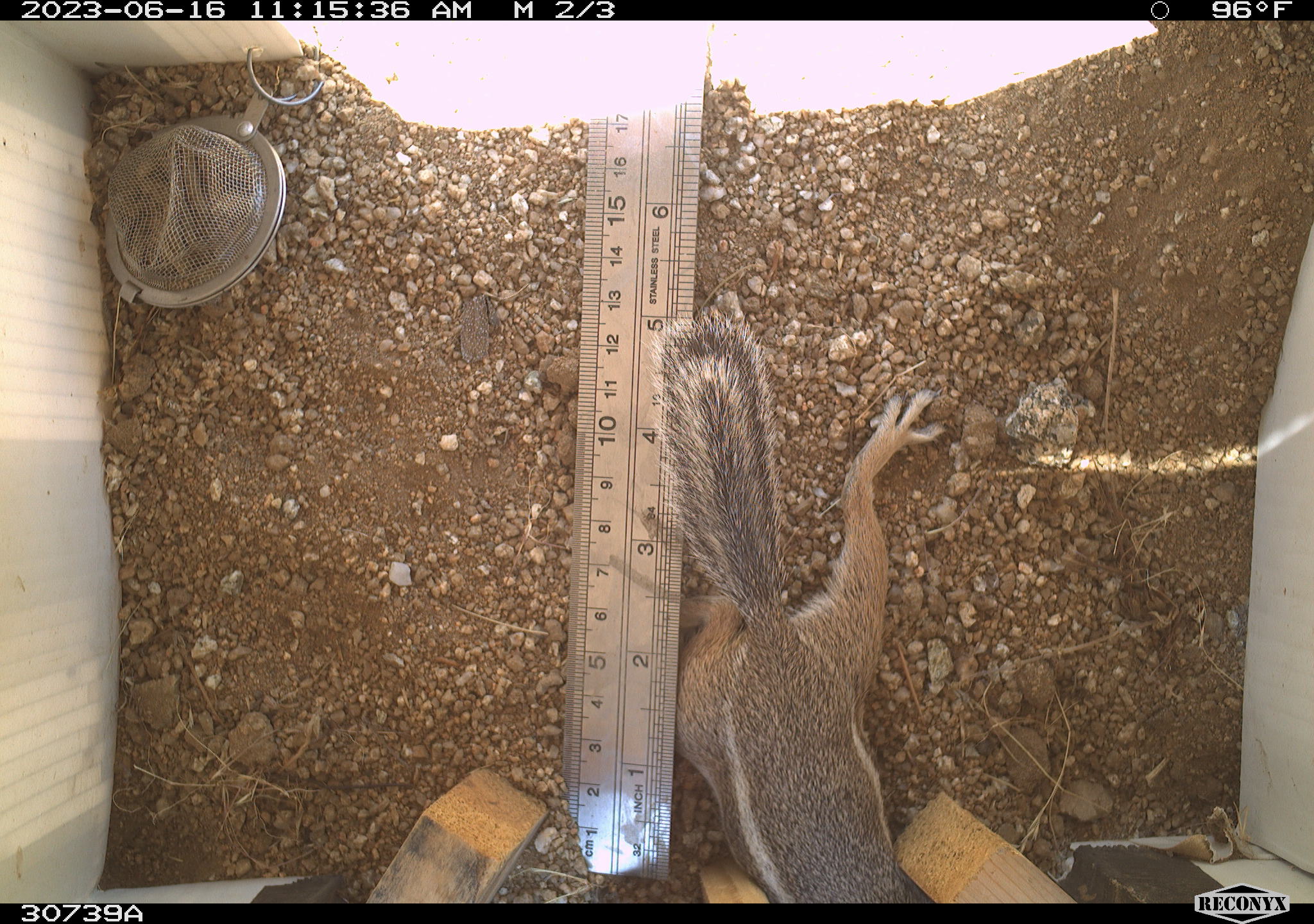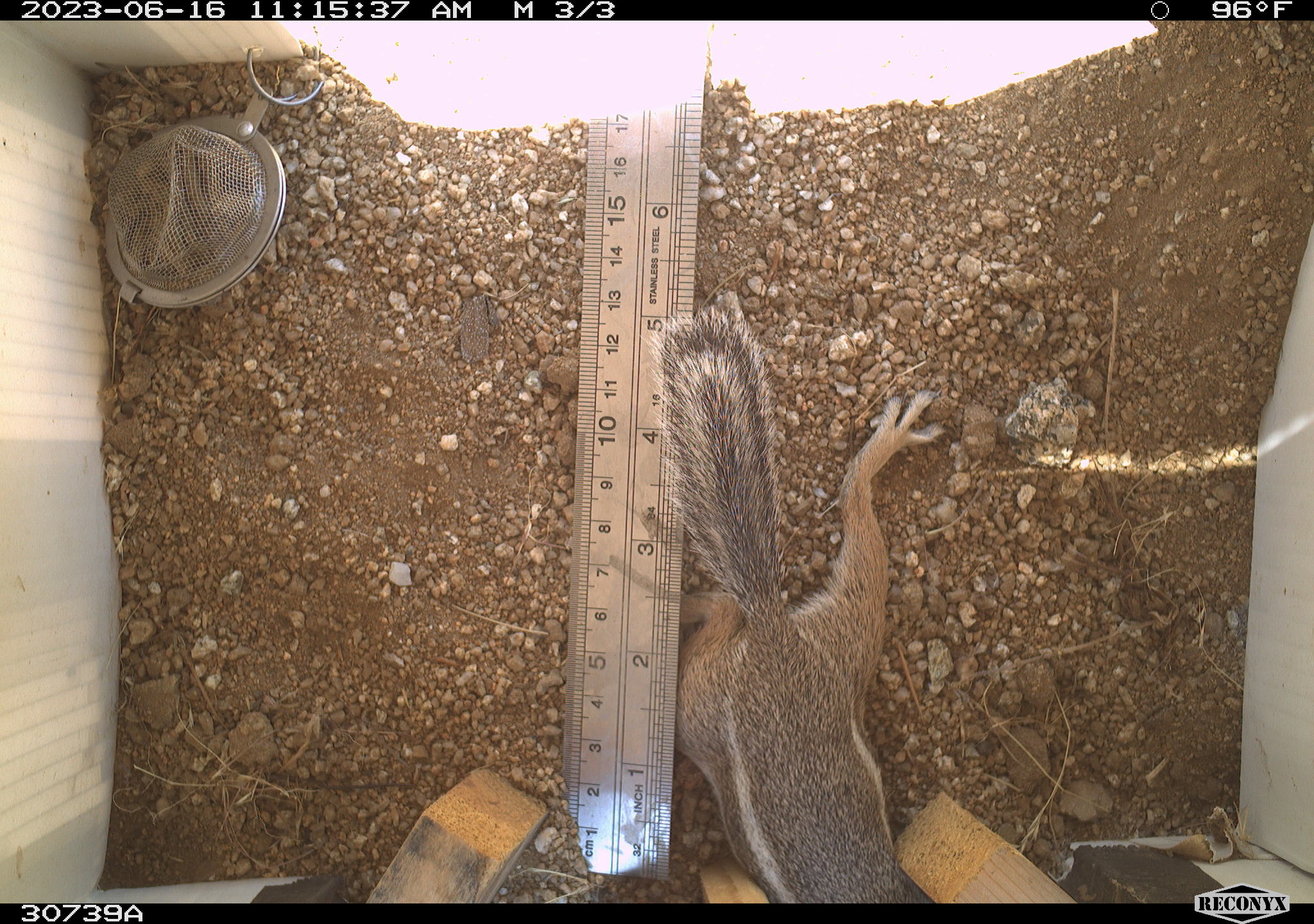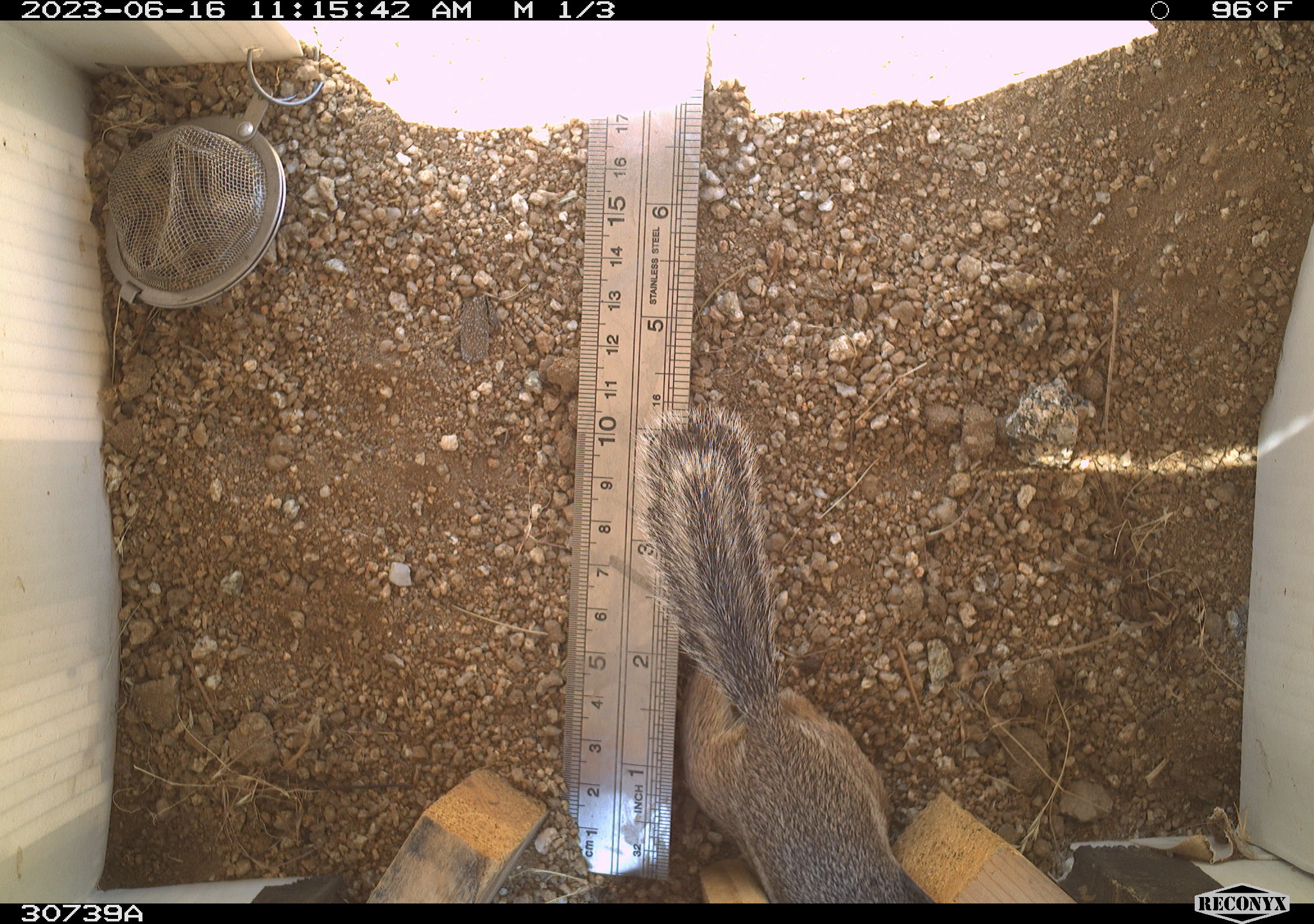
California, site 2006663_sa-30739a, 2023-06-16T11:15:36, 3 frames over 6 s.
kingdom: Animalia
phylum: Chordata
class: Mammalia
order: Rodentia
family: Sciuridae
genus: Ammospermophilus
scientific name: Ammospermophilus leucurus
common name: white-tailed antelope squirrel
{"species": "white-tailed antelope squirrel (Ammospermophilus leucurus)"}